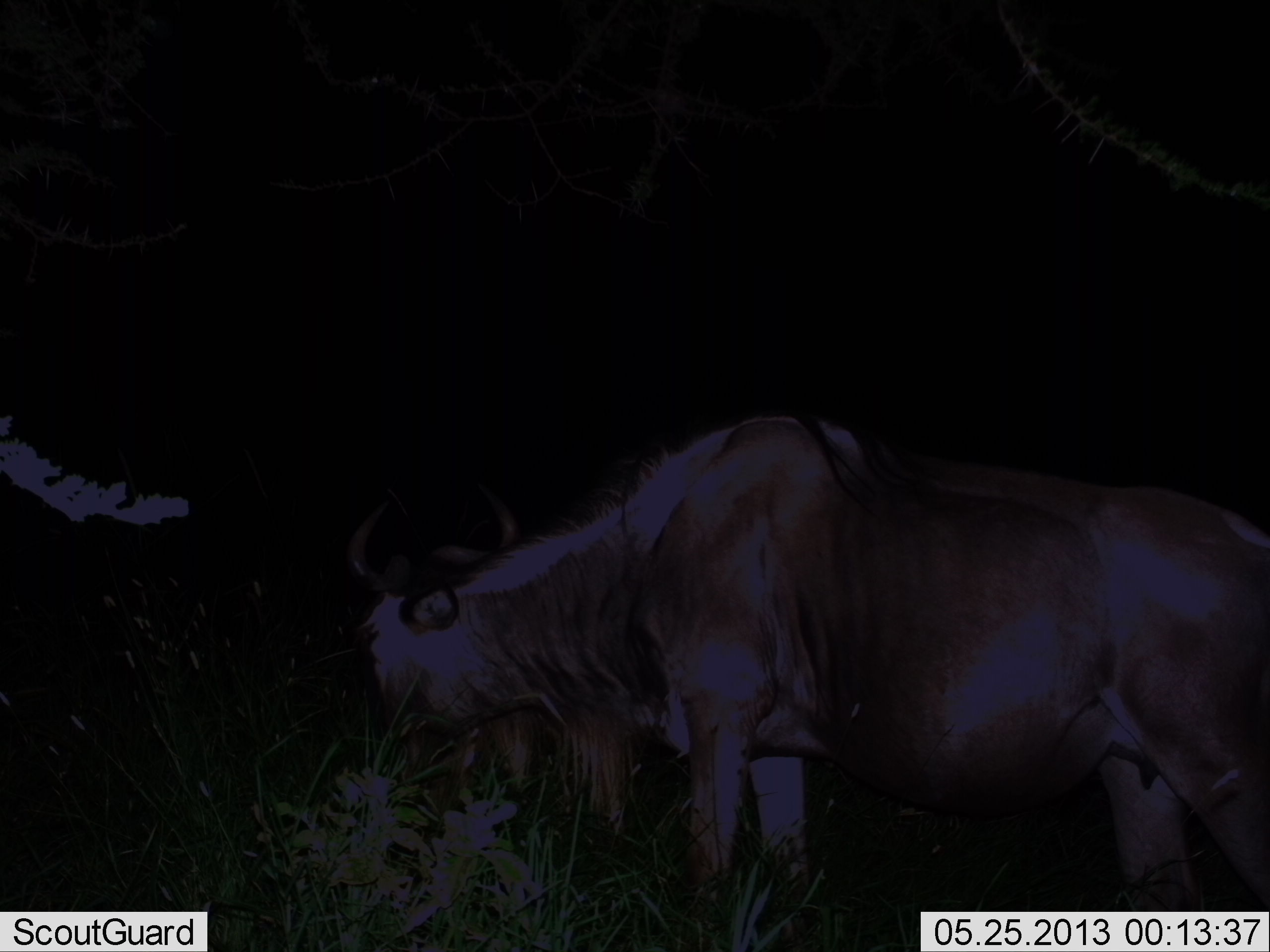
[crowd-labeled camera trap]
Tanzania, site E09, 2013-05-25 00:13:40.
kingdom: Animalia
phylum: Chordata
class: Mammalia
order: Artiodactyla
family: Bovidae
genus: Connochaetes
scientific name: Connochaetes taurinus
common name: blue wildebeest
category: wildebeest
Wildebeest (blue wildebeest) (Connochaetes taurinus), count 1. Behavior (volunteer vote fractions): standing 60%, resting 4%, moving 0%, interacting 0%. Young present (vote fraction): 0%. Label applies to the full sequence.